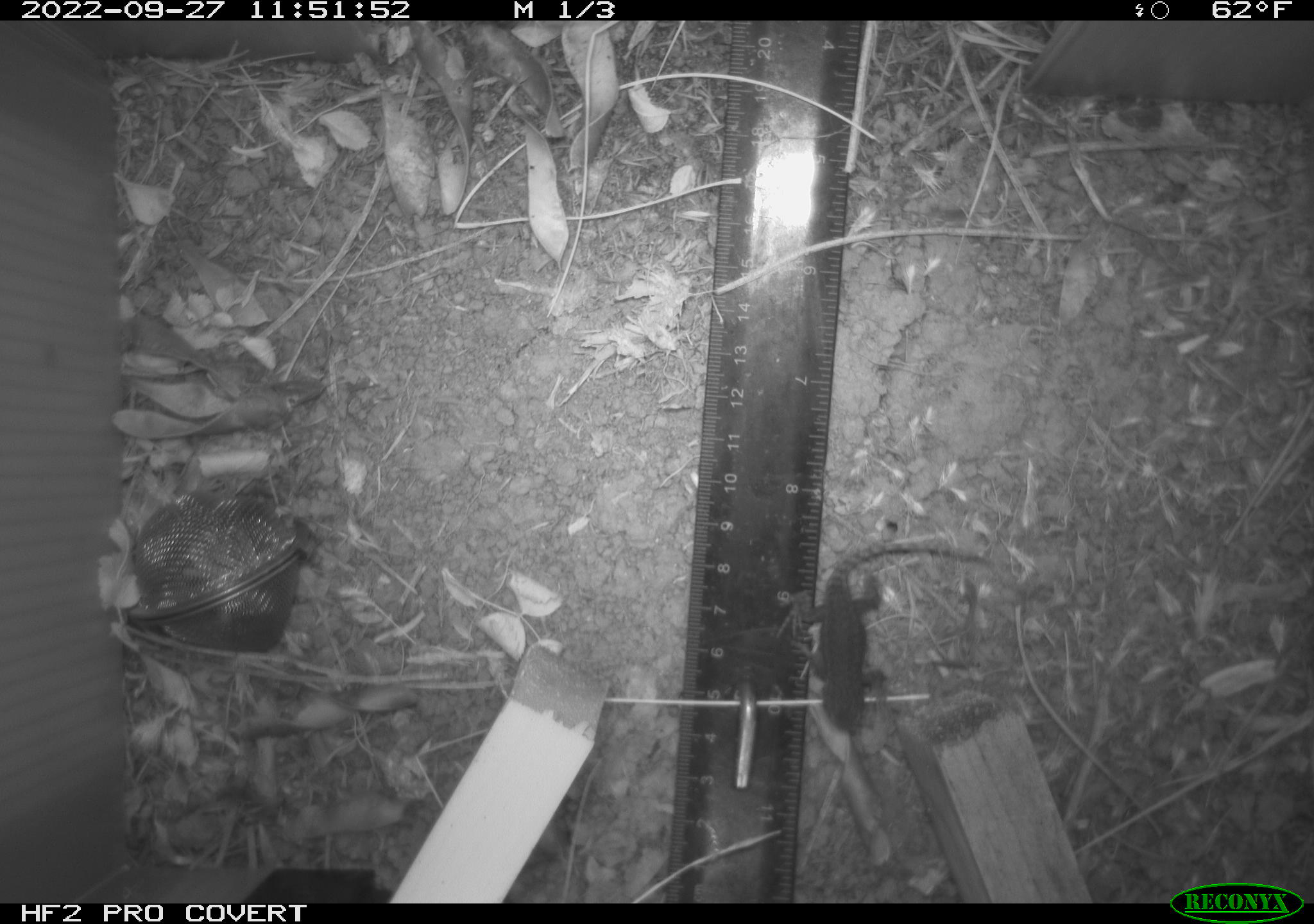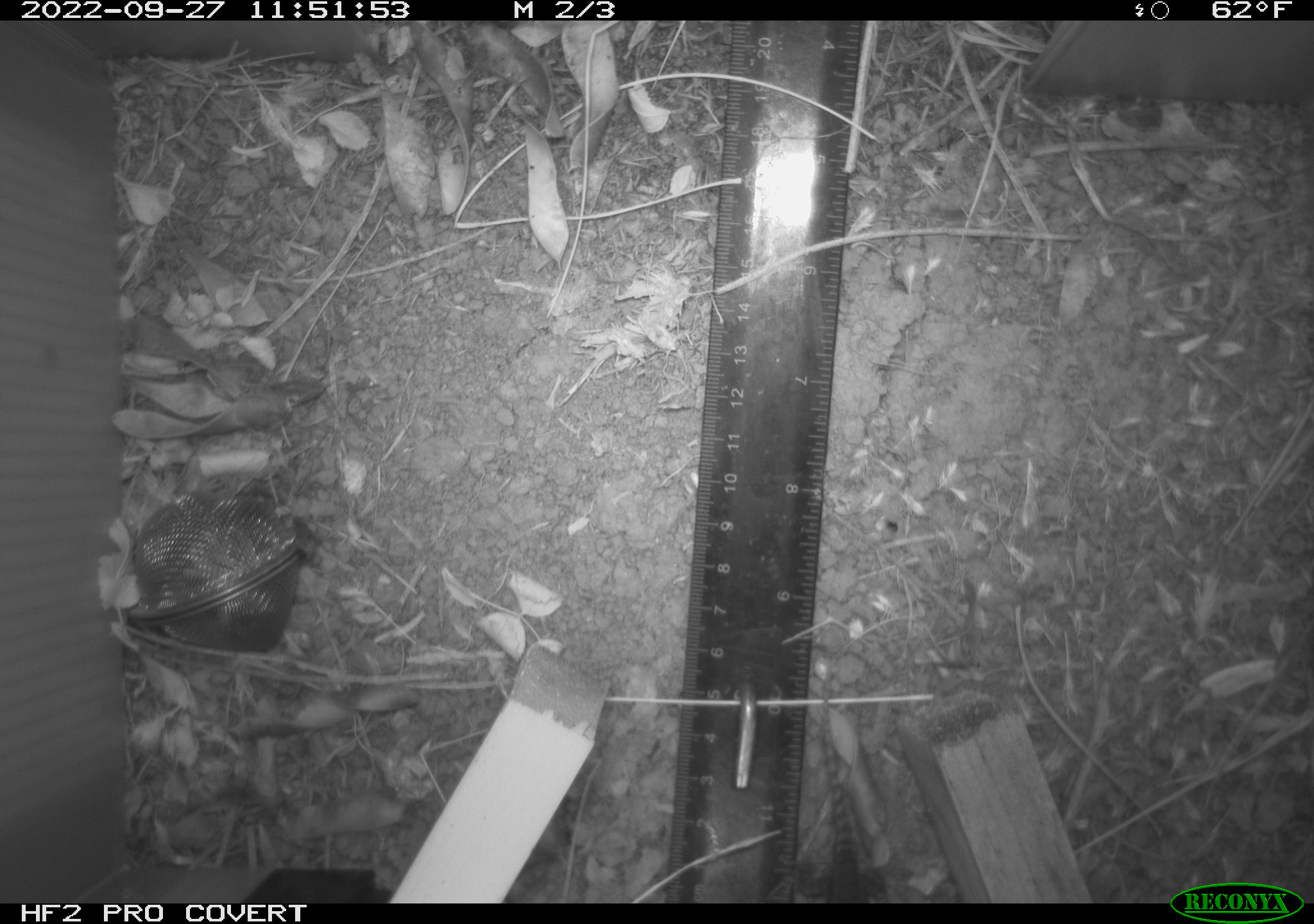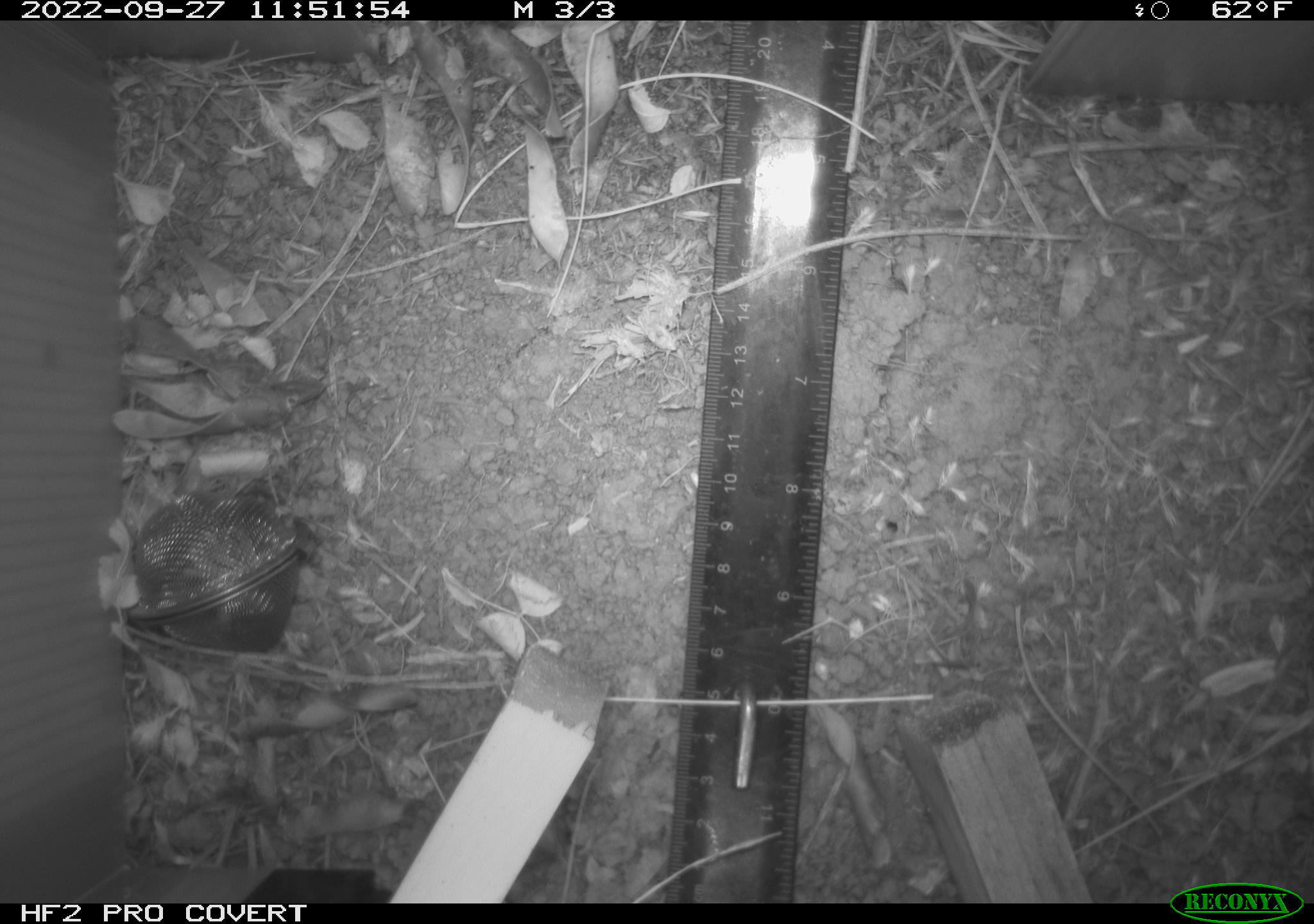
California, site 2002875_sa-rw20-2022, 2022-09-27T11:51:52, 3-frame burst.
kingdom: Animalia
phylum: Chordata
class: Reptilia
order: Squamata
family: Phrynosomatidae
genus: Sceloporus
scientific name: Sceloporus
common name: spiny lizards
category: sceloporus species